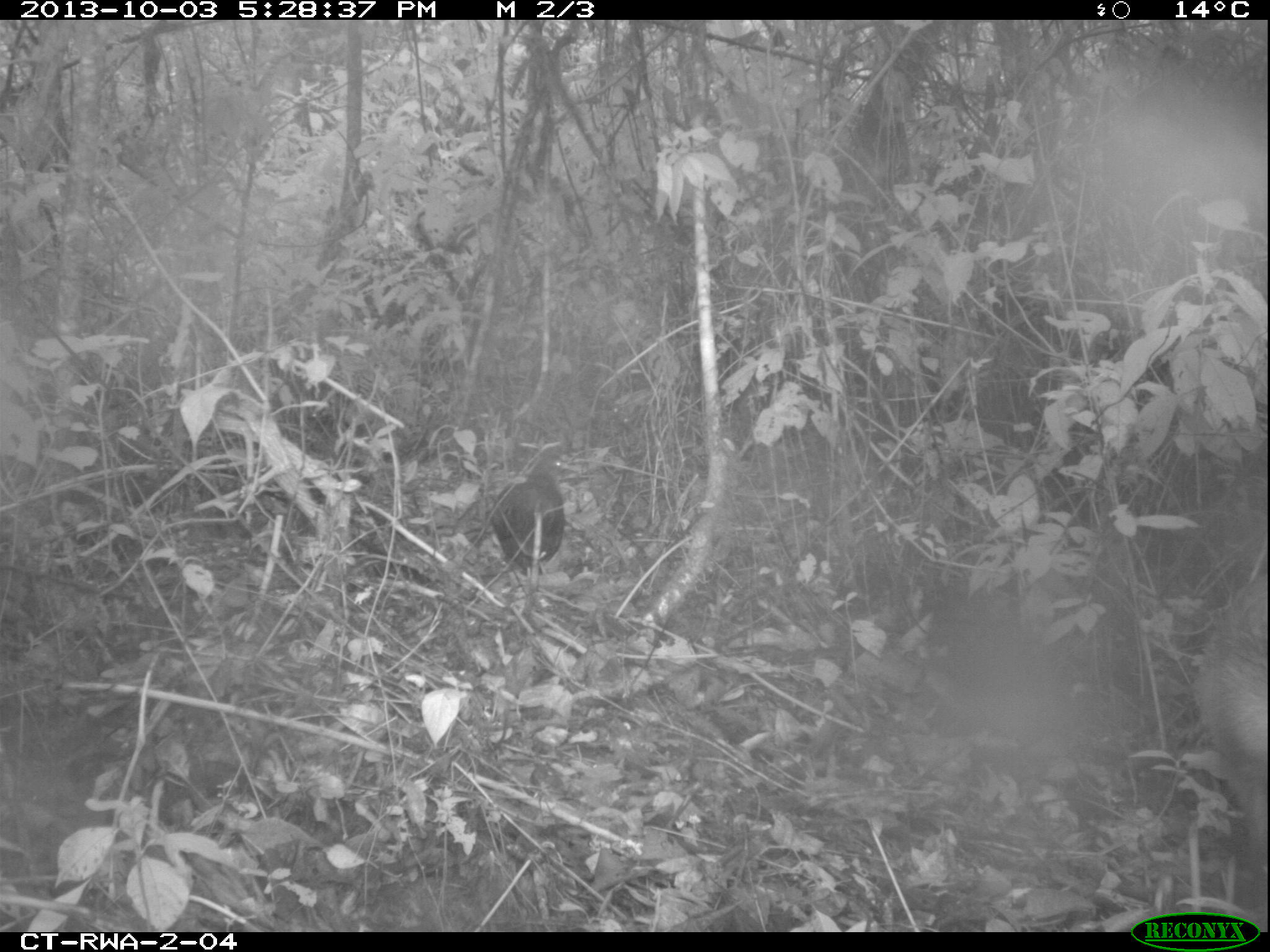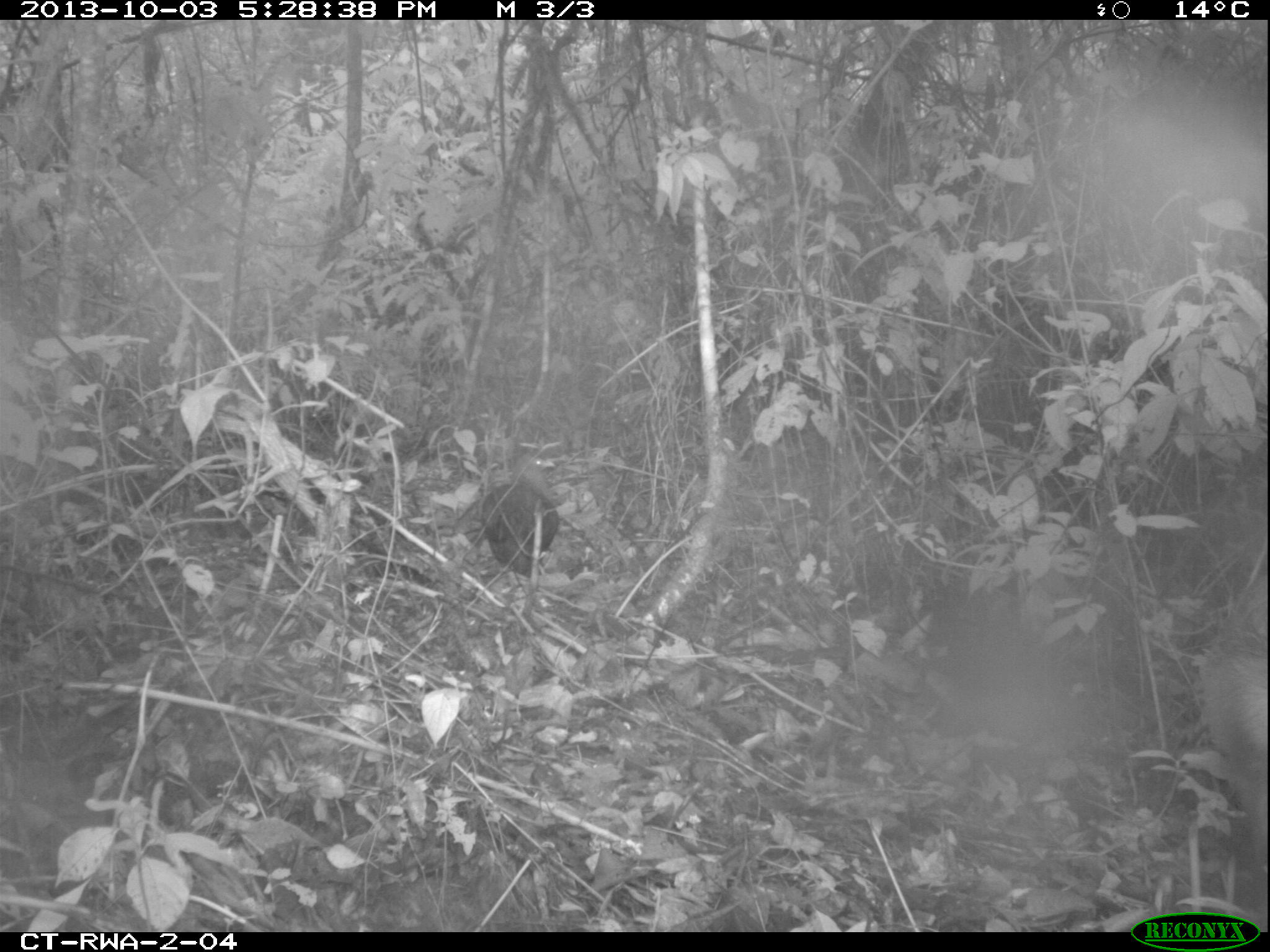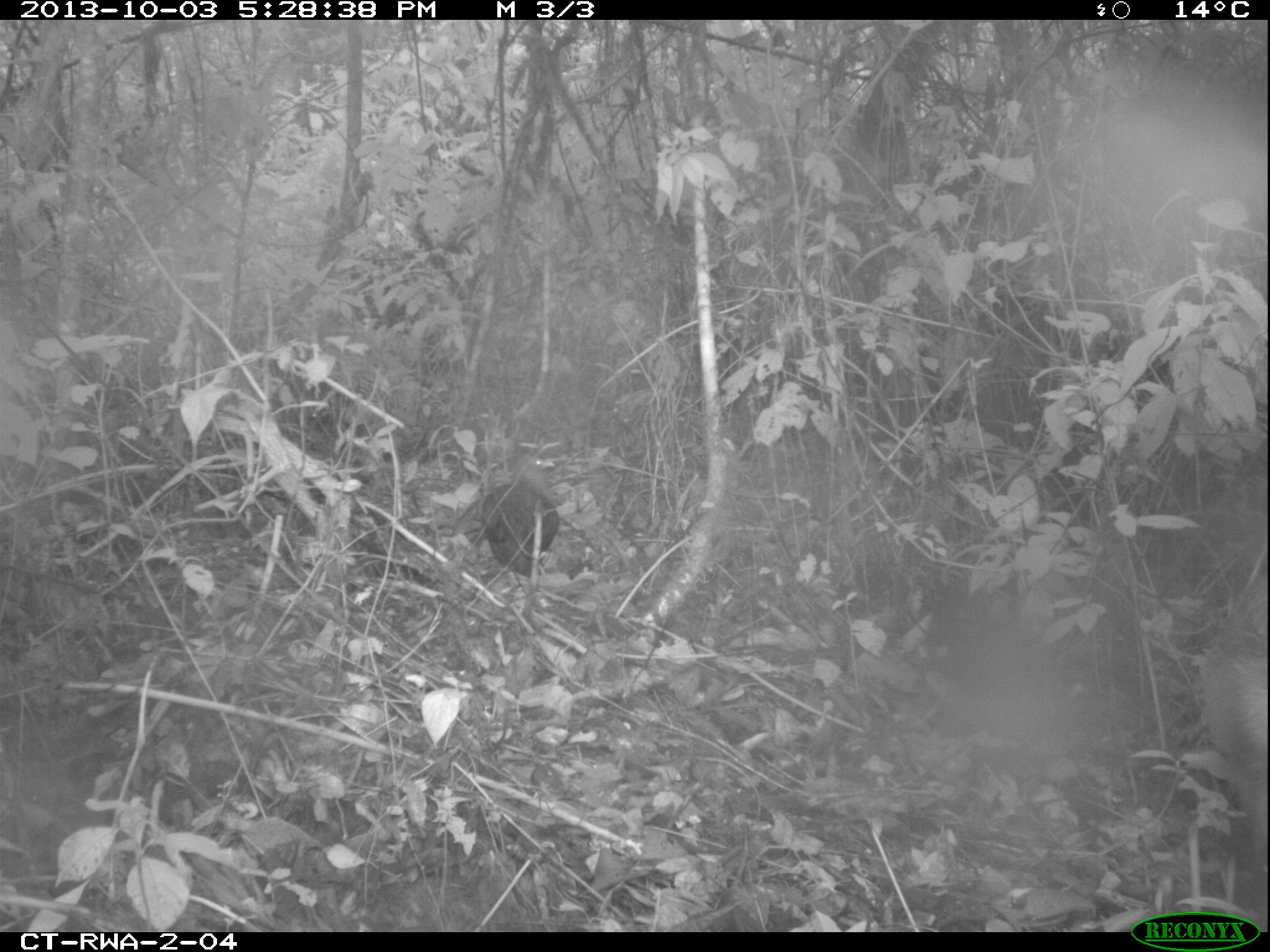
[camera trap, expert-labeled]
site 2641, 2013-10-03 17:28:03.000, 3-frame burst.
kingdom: Animalia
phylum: Chordata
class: Mammalia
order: Artiodactyla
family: Bovidae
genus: Cephalophus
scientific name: Cephalophus nigrifrons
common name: black-fronted duiker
Cephalophus nigrifrons (black-fronted duiker), count 1.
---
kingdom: Animalia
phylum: Chordata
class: Aves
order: Galliformes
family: Phasianidae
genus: Pternistis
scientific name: Pternistis nobilis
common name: handsome francolin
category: francolinus nobilis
Francolinus nobilis (handsome francolin) (Pternistis nobilis), count 1.